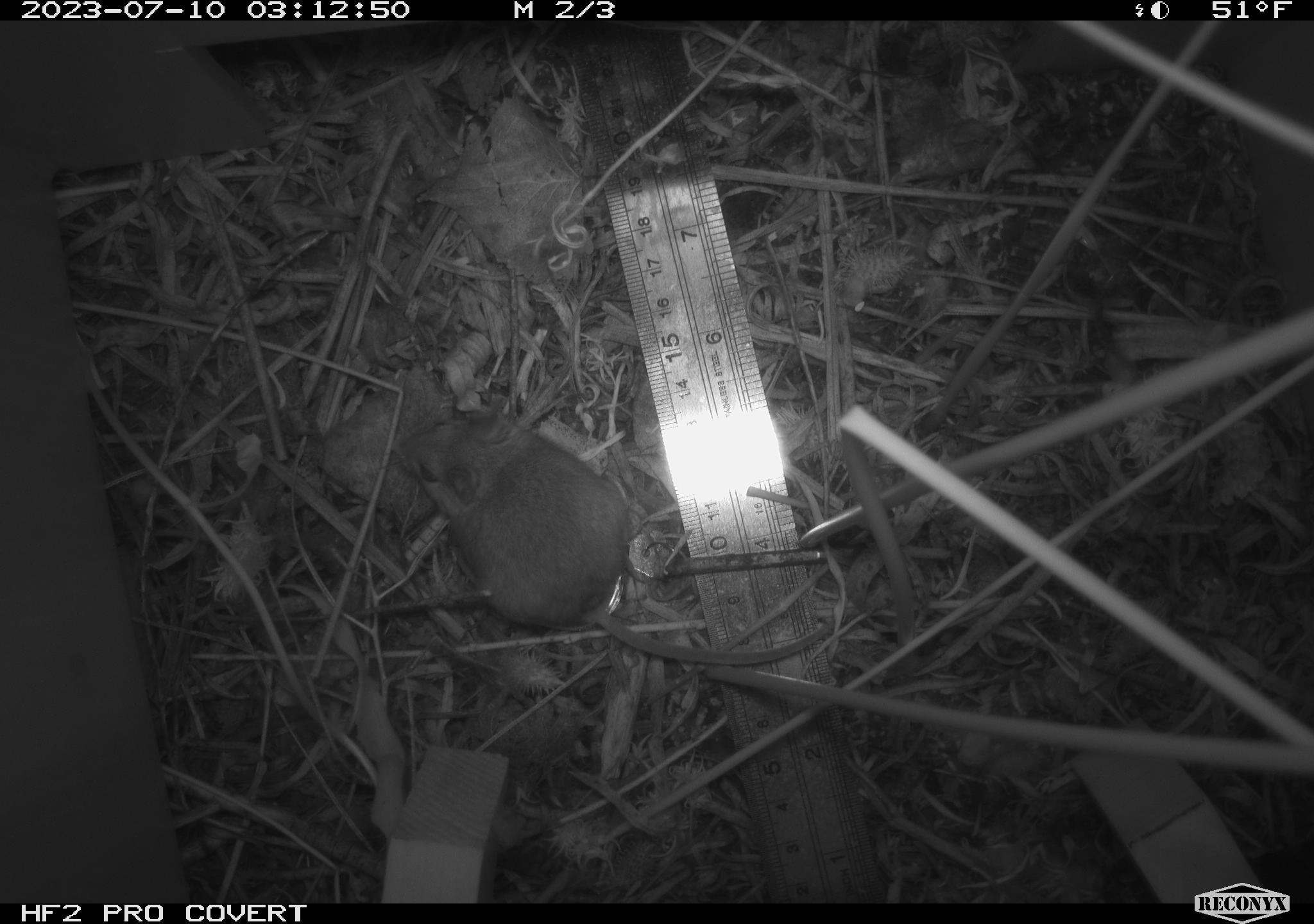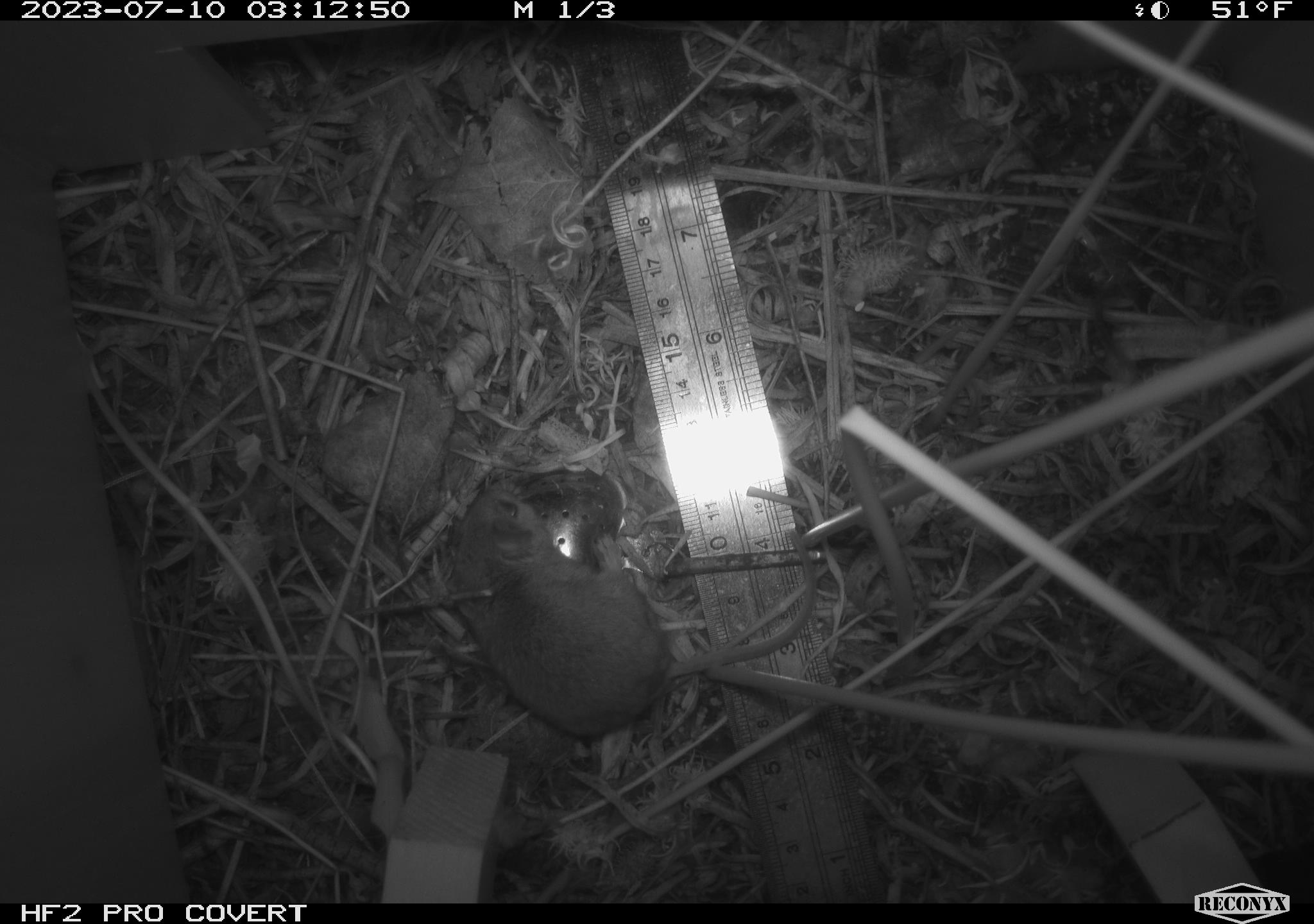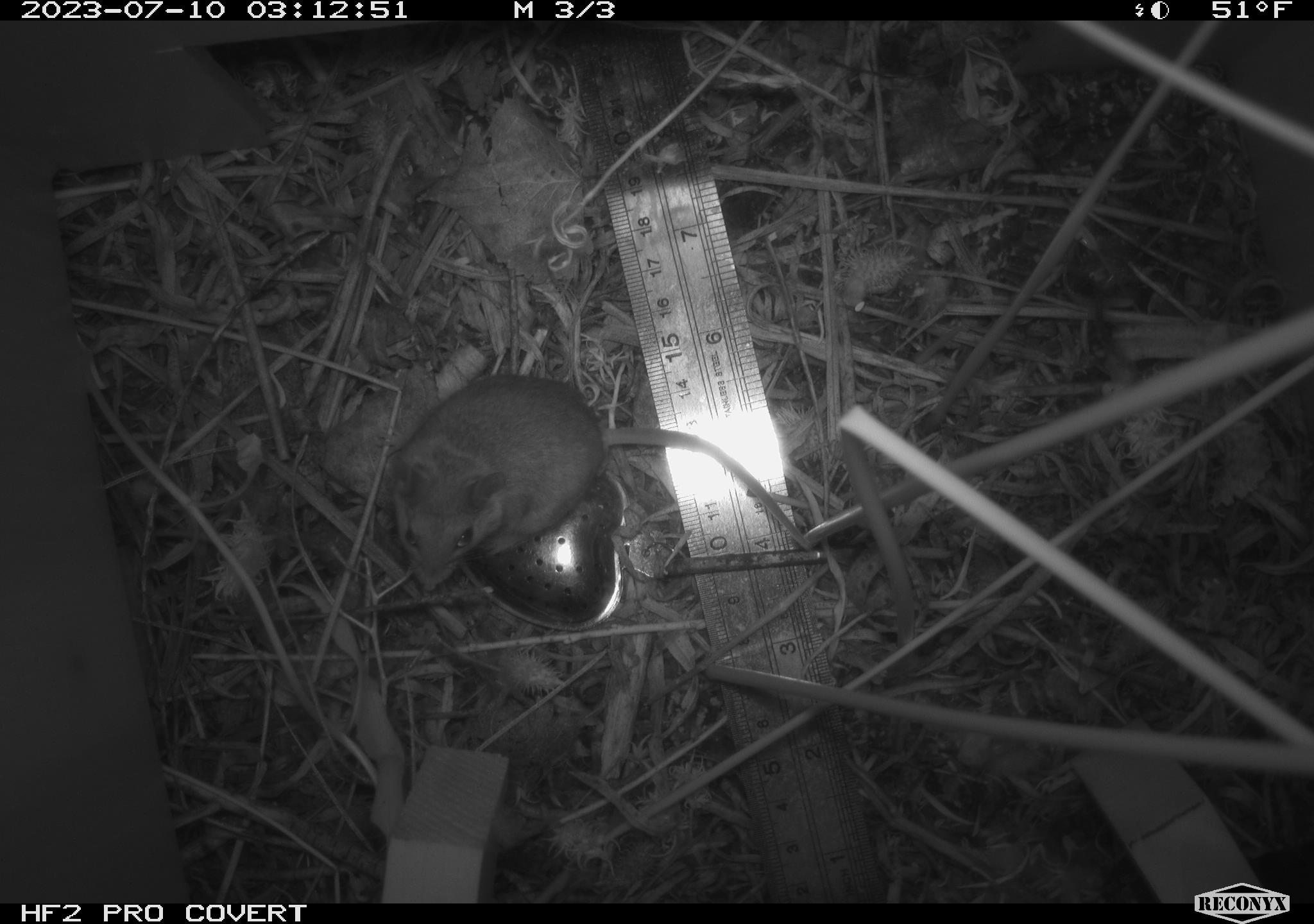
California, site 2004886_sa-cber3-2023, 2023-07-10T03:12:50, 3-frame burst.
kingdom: Animalia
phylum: Chordata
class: Mammalia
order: Rodentia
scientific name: Rodentia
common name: mouse species